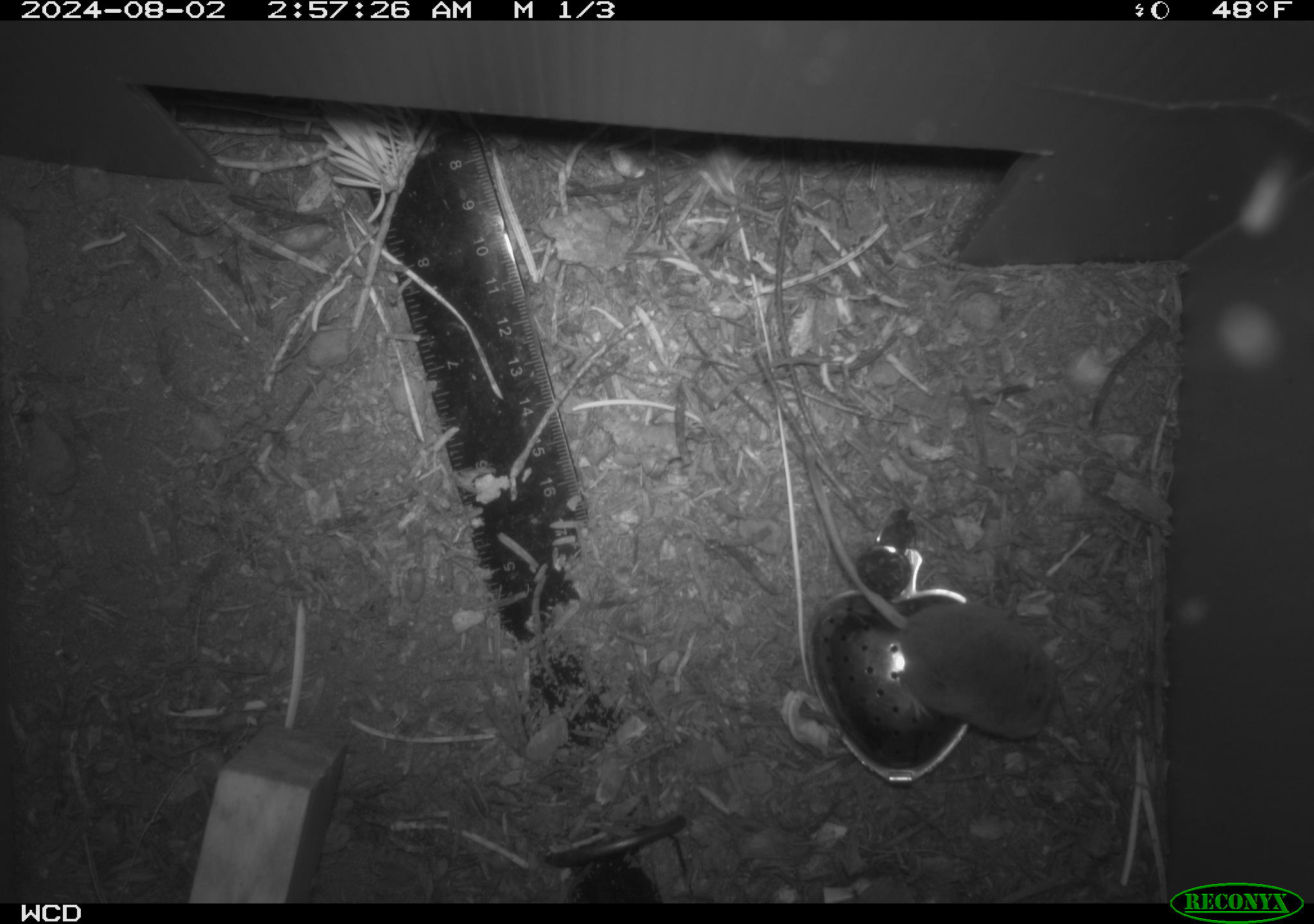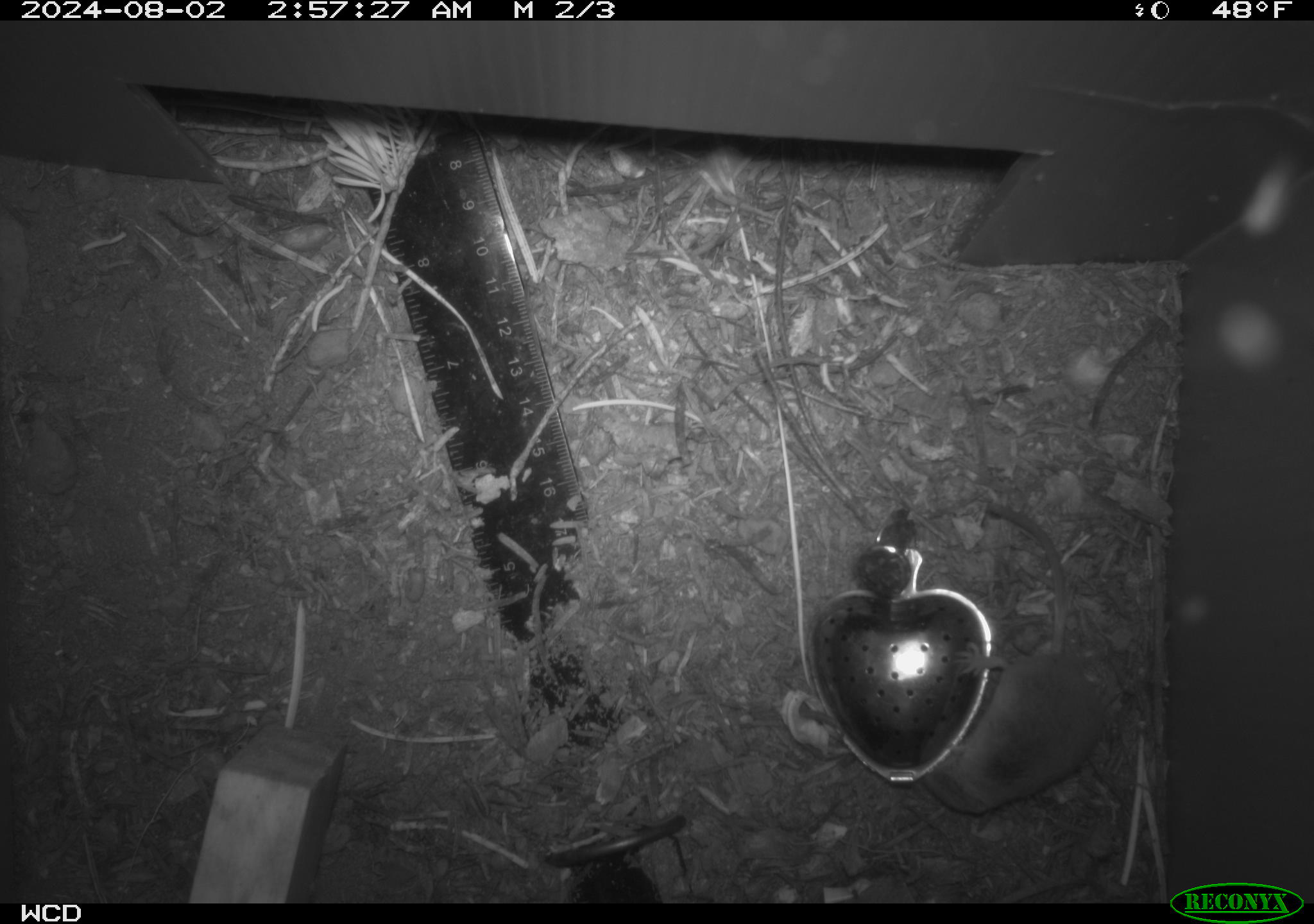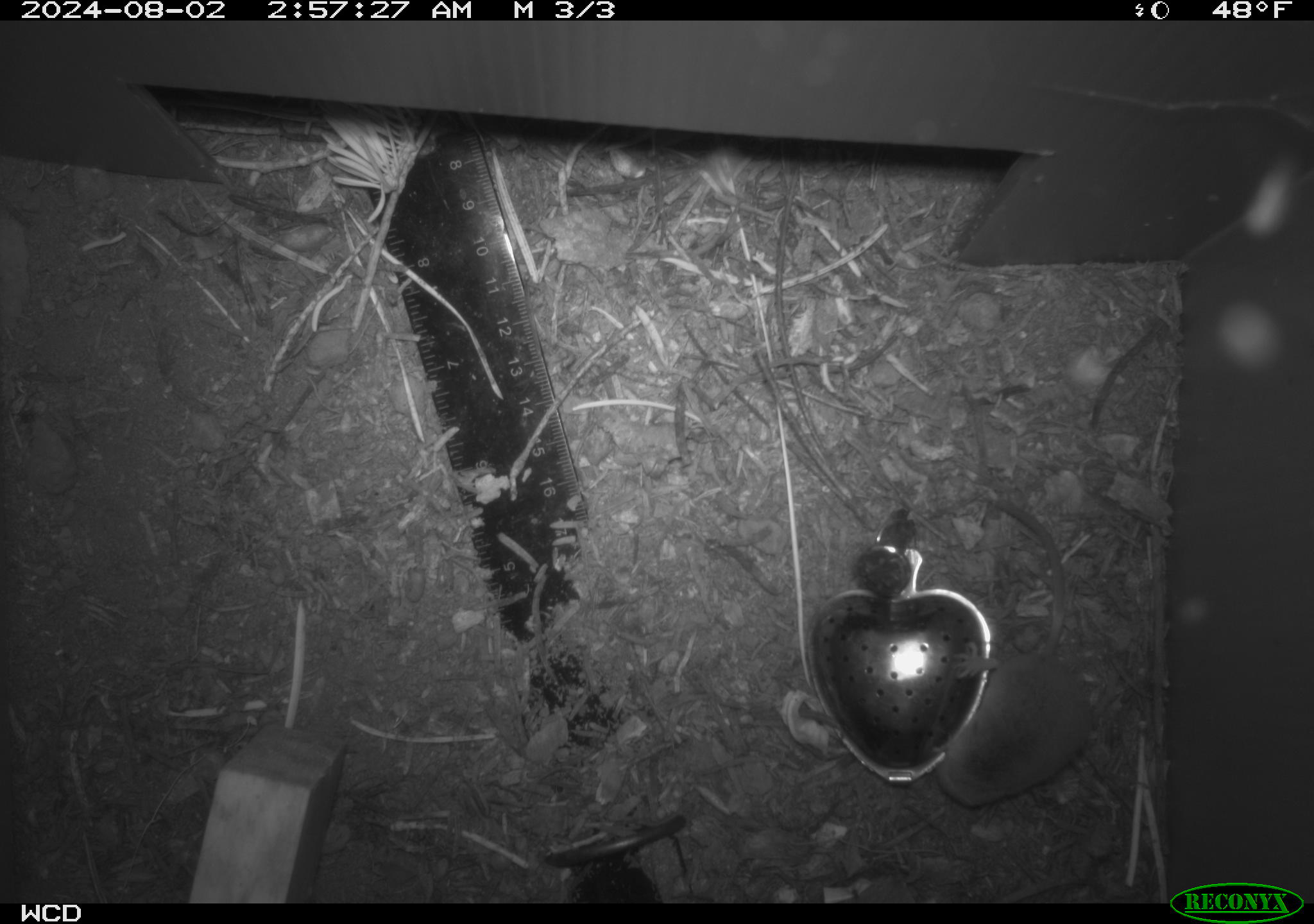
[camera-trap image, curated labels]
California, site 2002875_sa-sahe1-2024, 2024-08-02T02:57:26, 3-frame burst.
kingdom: Animalia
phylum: Chordata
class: Mammalia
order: Eulipotyphla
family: Soricidae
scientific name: Soricidae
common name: shrews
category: soricidae family